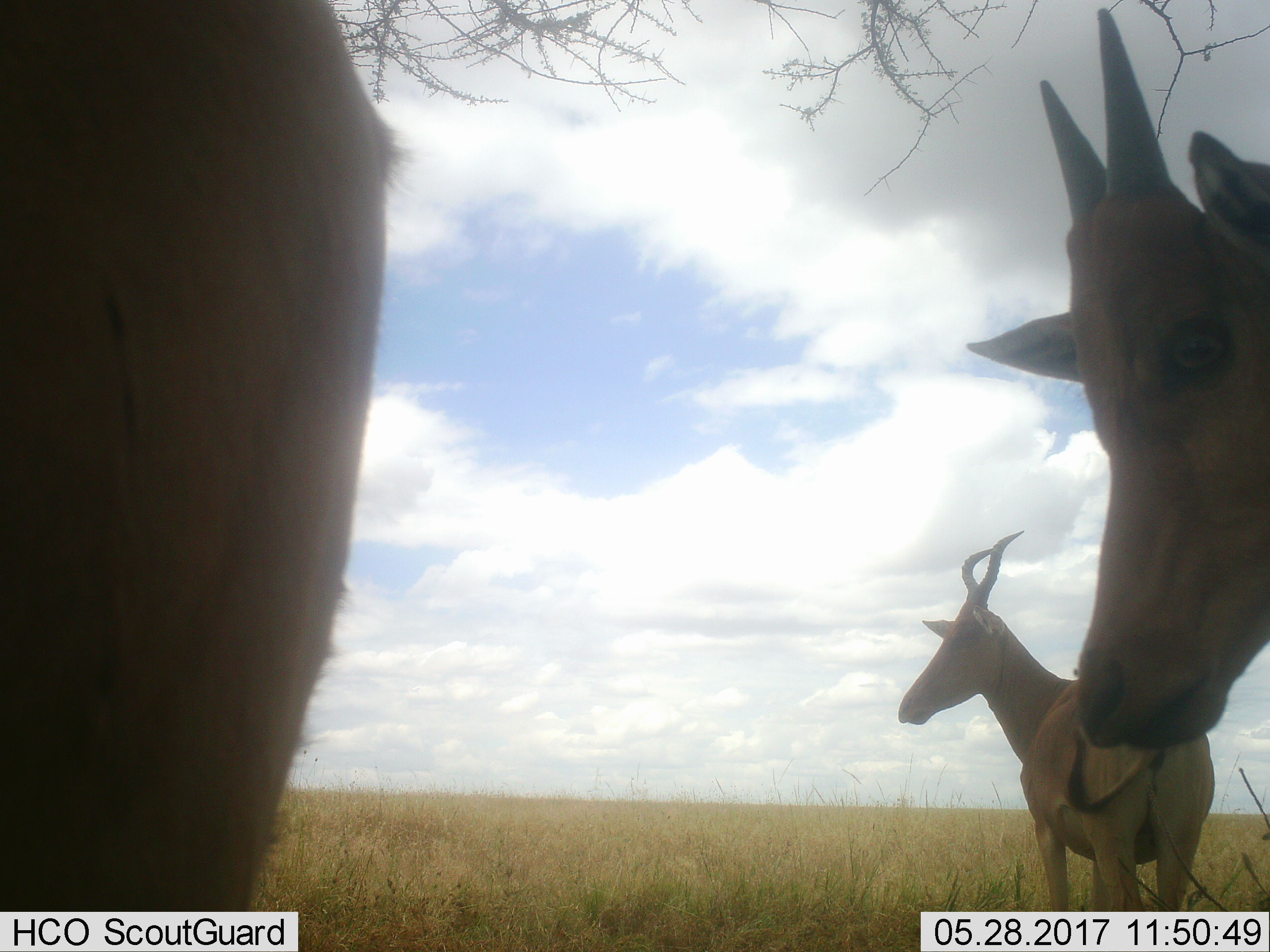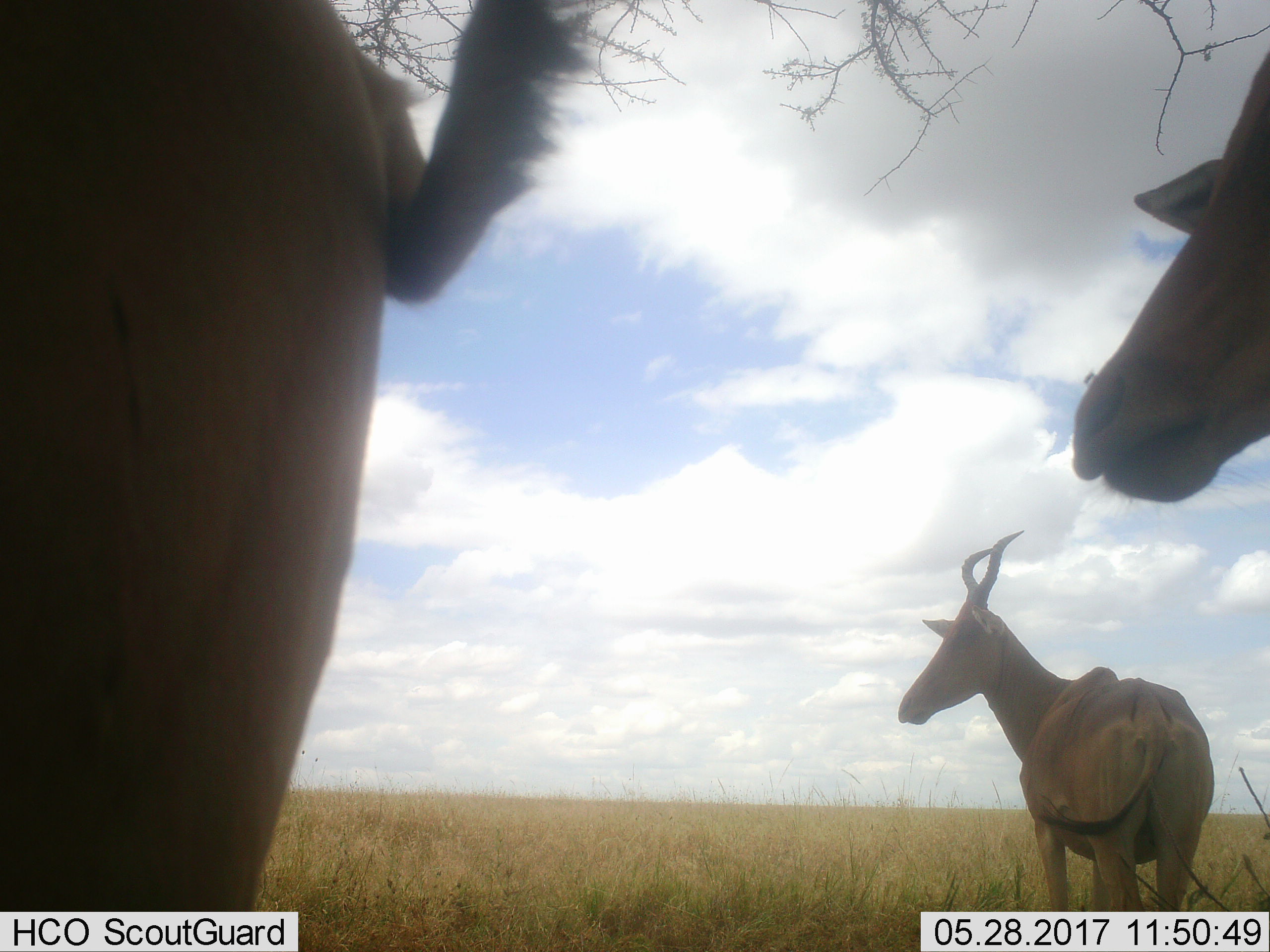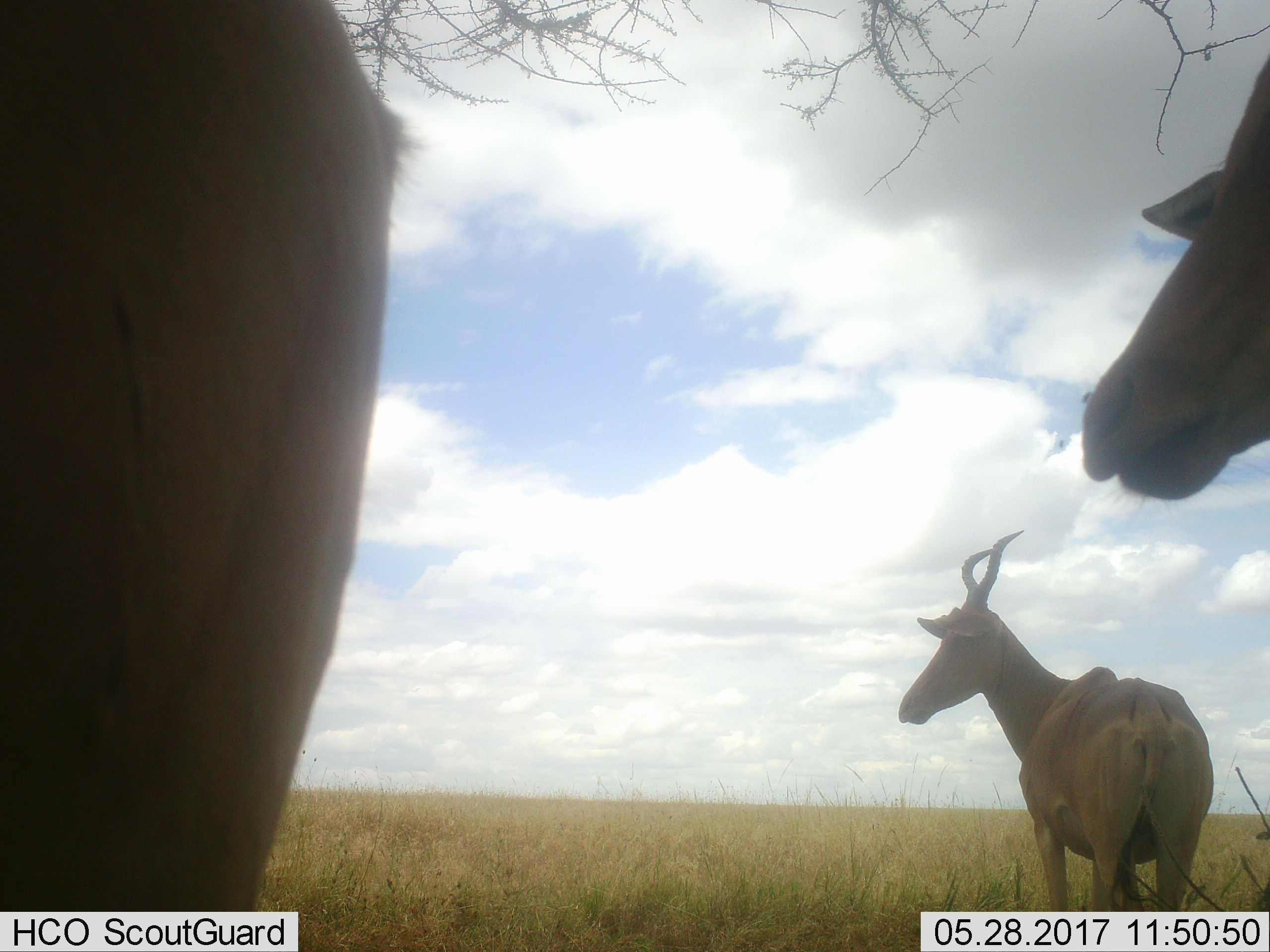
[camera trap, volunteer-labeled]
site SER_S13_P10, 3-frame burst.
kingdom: Animalia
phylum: Chordata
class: Mammalia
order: Artiodactyla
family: Bovidae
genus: Alcelaphus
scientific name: Alcelaphus buselaphus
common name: hartebeest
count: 3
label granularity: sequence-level